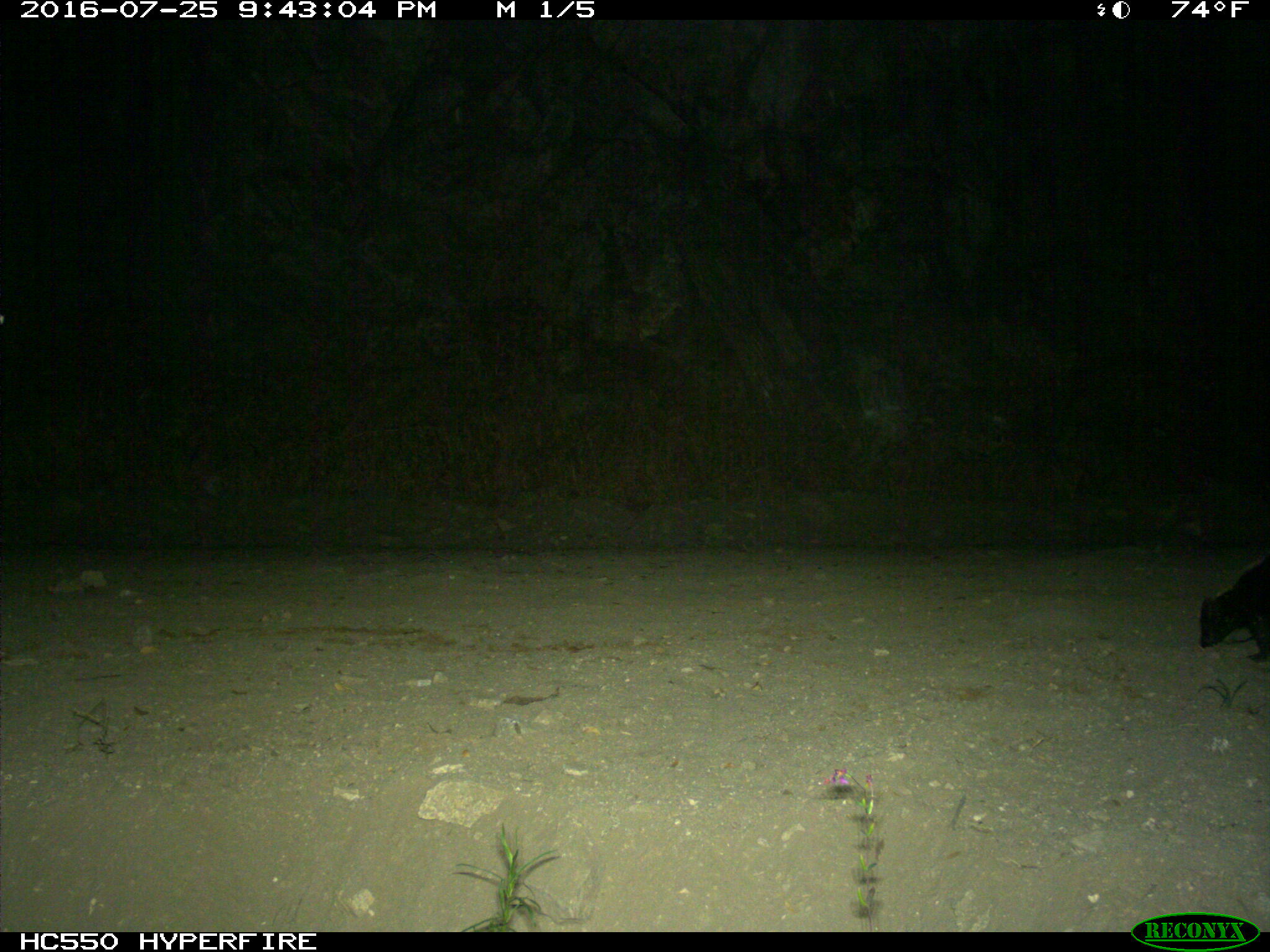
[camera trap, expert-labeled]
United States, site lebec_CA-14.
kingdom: Animalia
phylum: Chordata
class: Mammalia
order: Carnivora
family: Mephitidae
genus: Mephitis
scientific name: Mephitis mephitis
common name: striped skunk